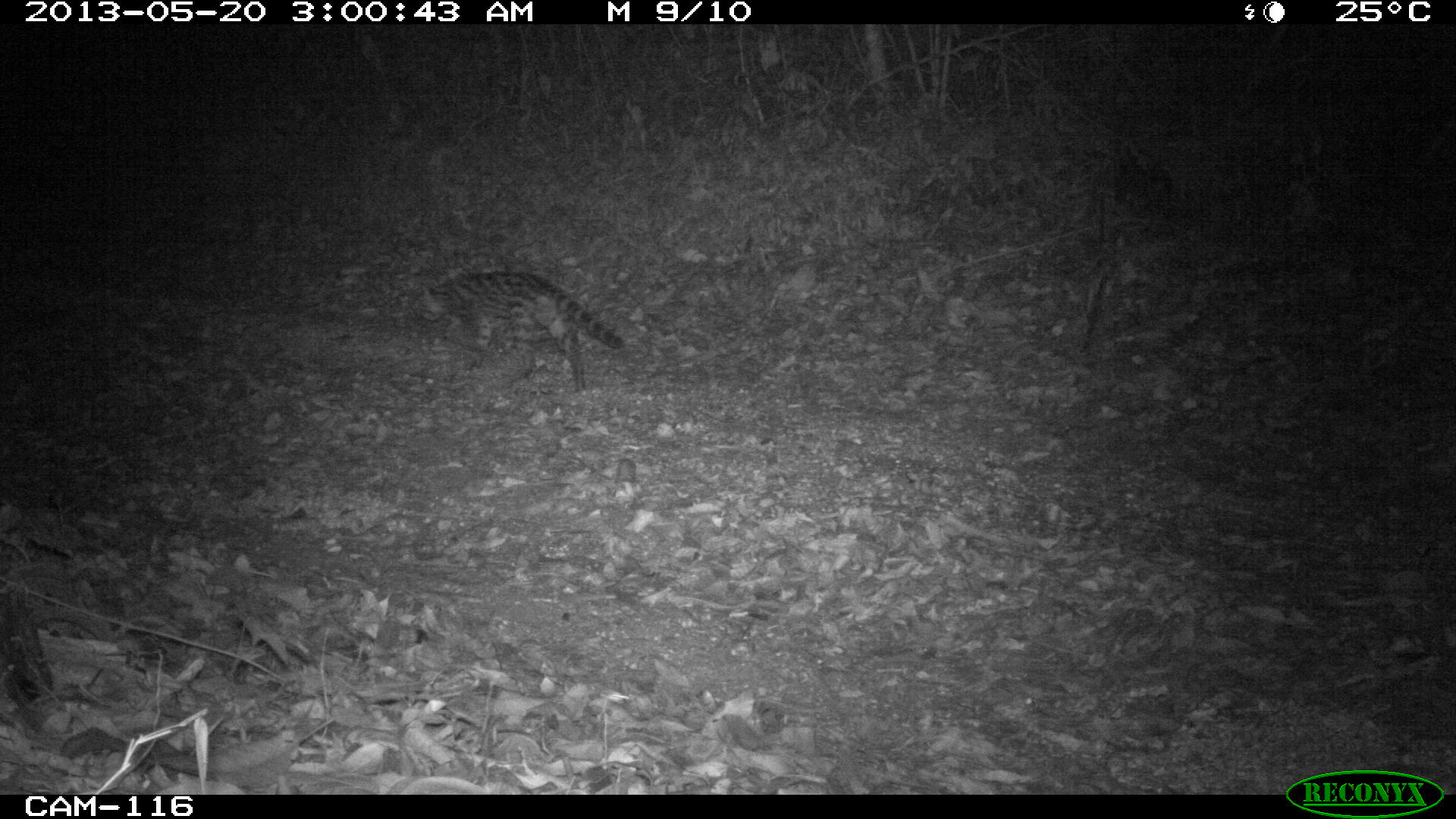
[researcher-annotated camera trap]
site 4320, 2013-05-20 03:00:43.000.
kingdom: Animalia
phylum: Chordata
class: Mammalia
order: Carnivora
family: Felidae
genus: Leopardus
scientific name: Leopardus wiedii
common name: margay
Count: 1.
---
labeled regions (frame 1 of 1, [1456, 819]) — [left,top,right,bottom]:
leopardus wiedii: [411,265,625,393]